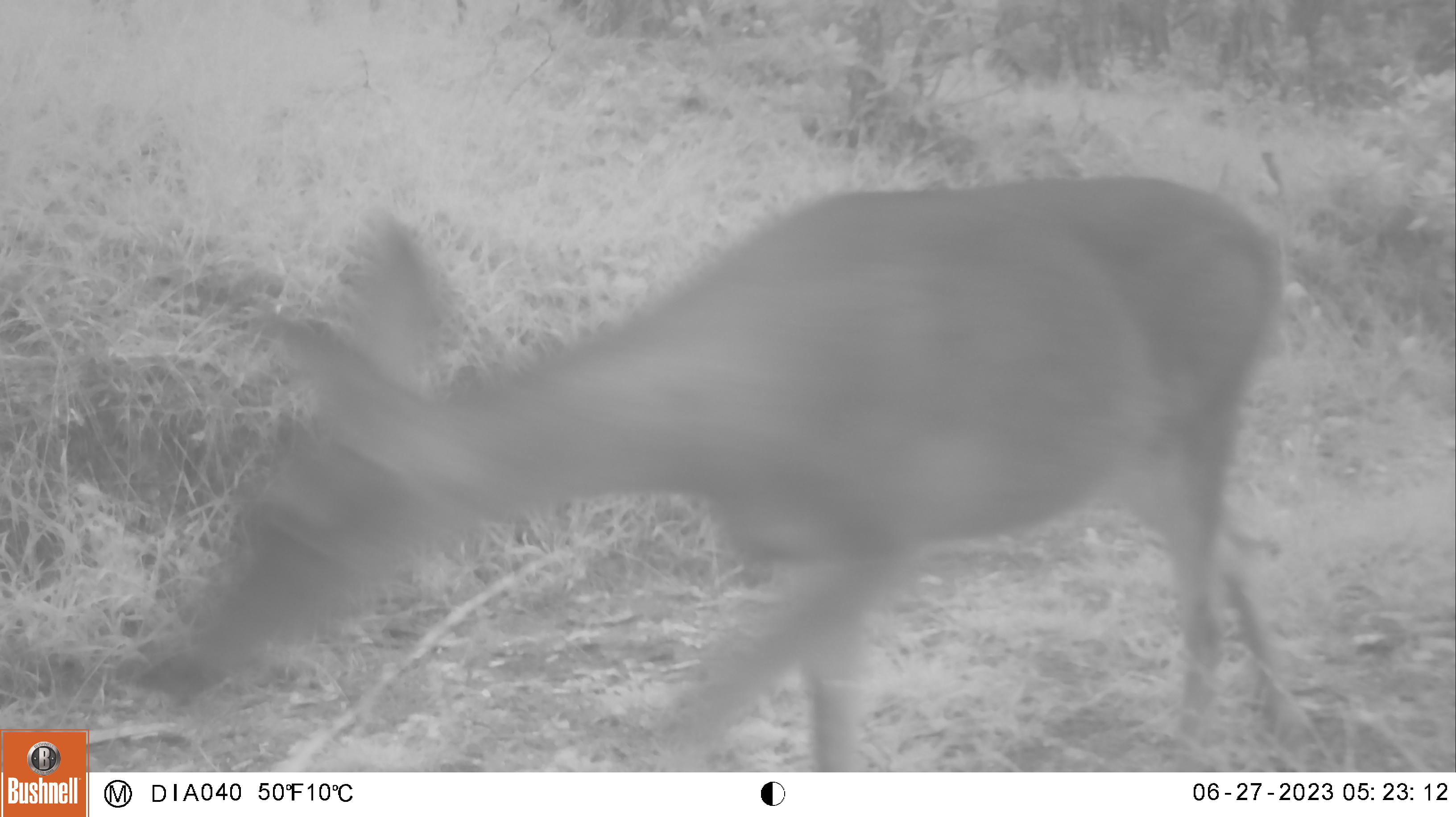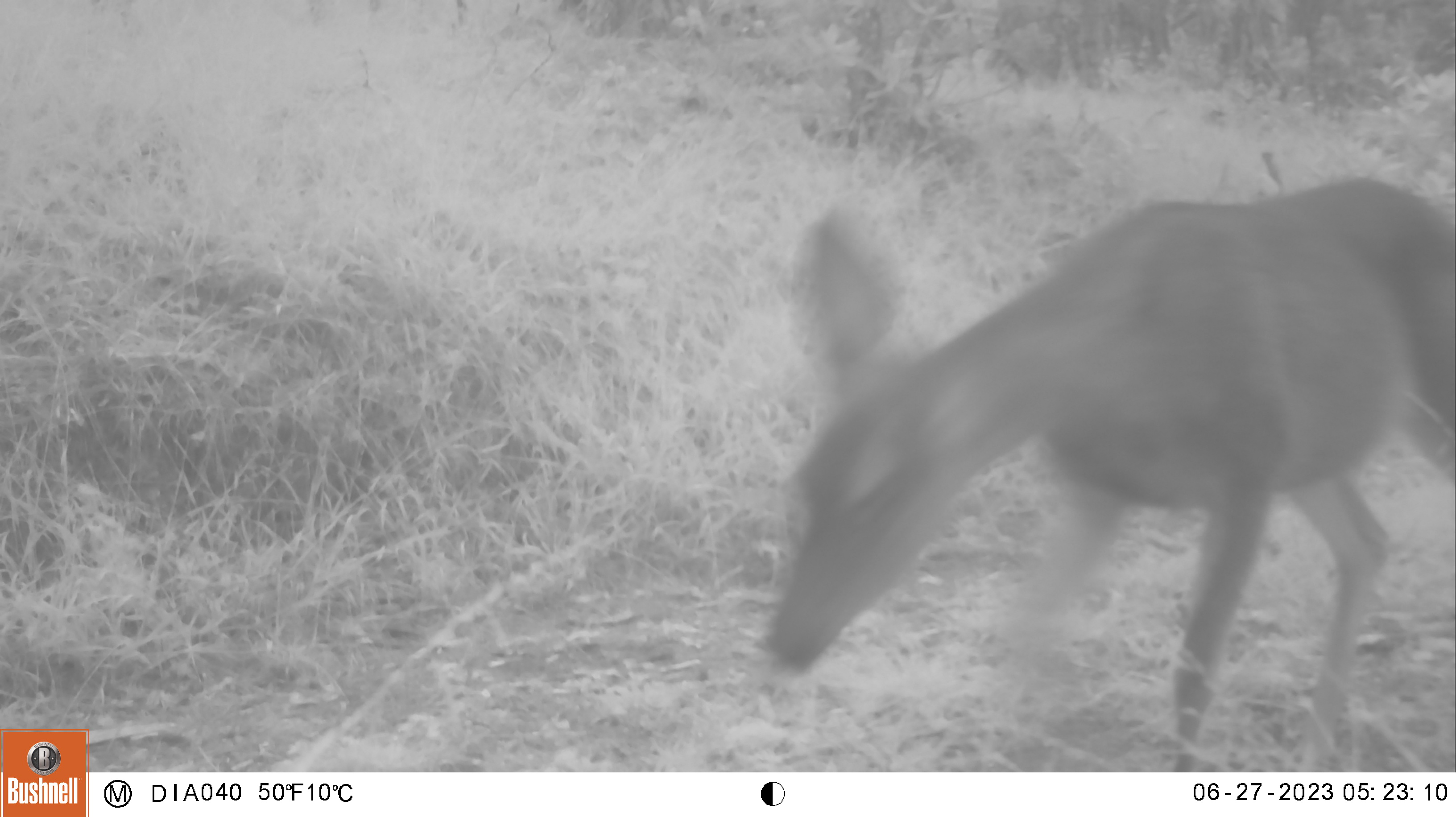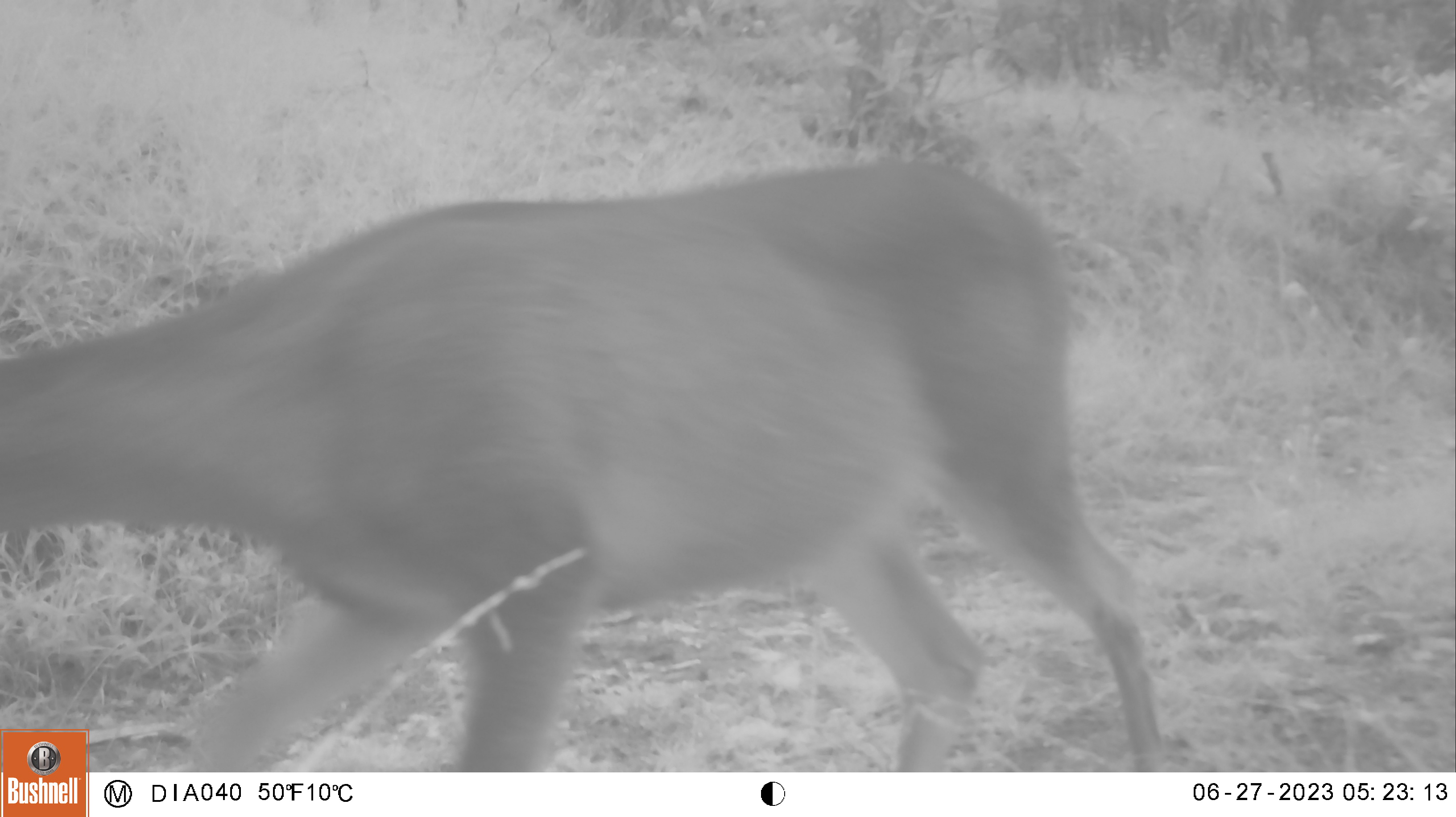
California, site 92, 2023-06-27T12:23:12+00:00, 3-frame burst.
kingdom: Animalia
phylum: Chordata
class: Mammalia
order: Artiodactyla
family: Cervidae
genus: Odocoileus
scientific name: Odocoileus hemionus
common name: mule deer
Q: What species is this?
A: Mule deer (Odocoileus hemionus).